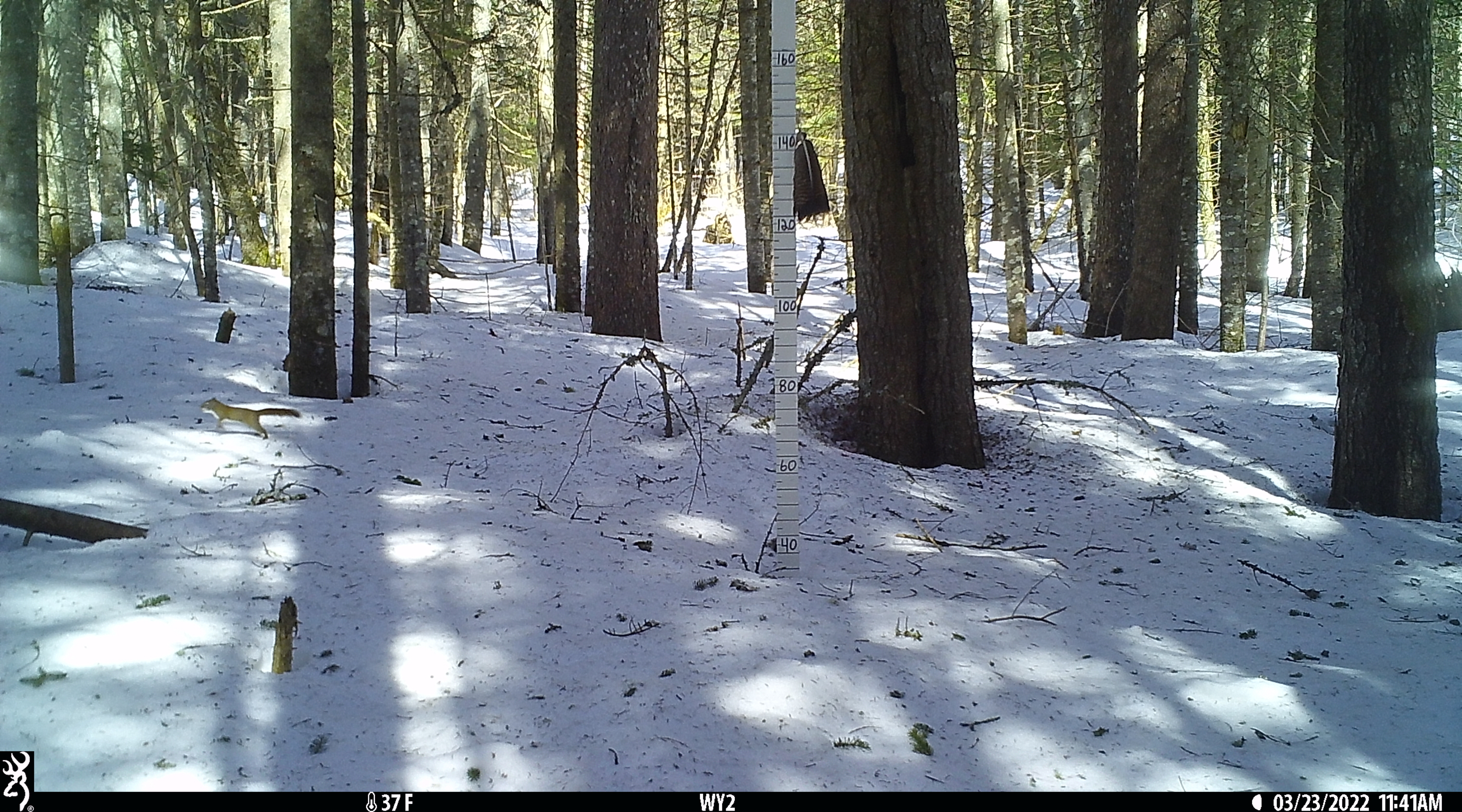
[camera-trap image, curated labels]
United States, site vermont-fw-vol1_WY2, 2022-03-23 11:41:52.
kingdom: Animalia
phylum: Chordata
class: Mammalia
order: Rodentia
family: Sciuridae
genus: Tamiasciurus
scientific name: Tamiasciurus hudsonicus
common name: red squirrel